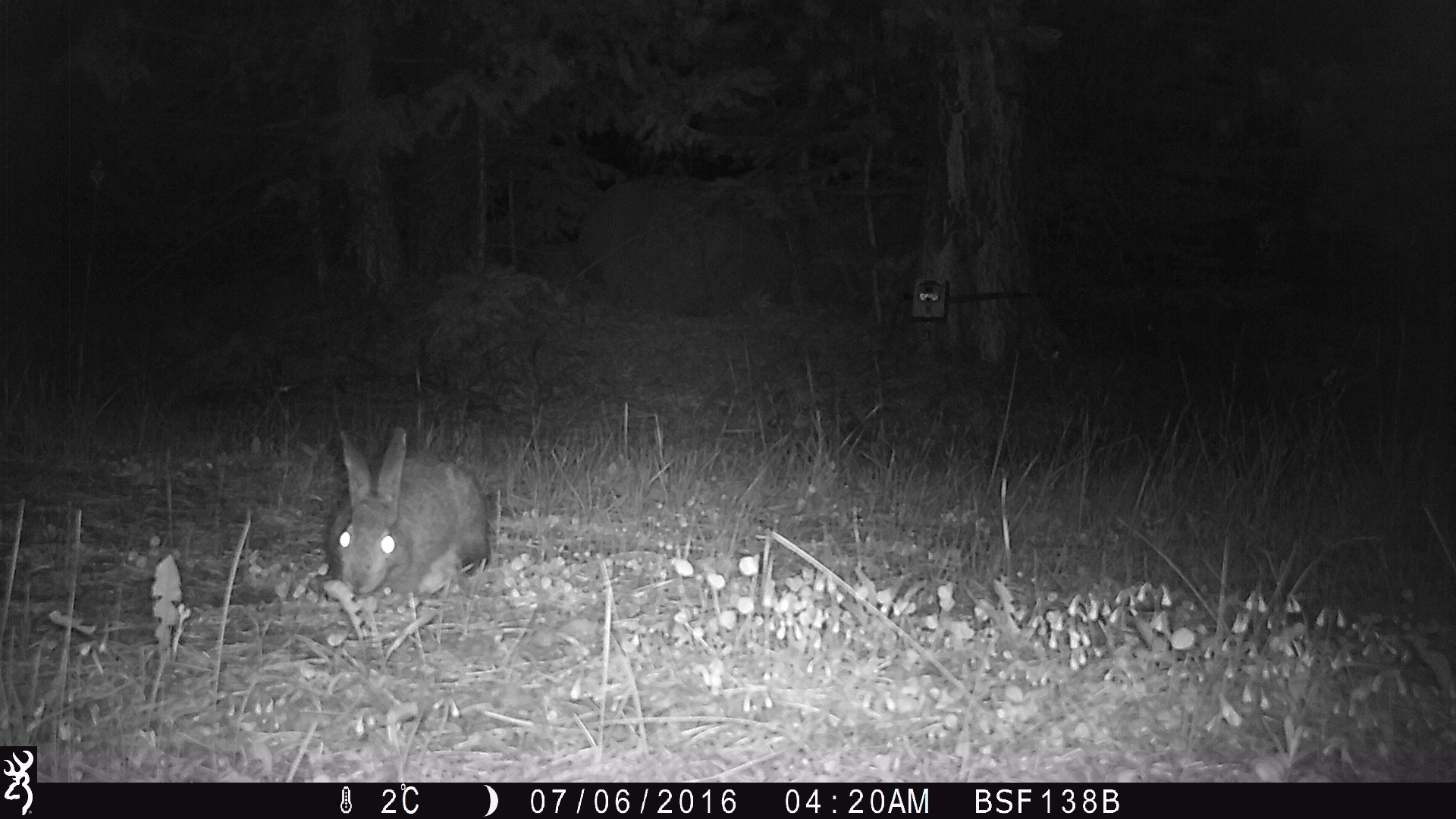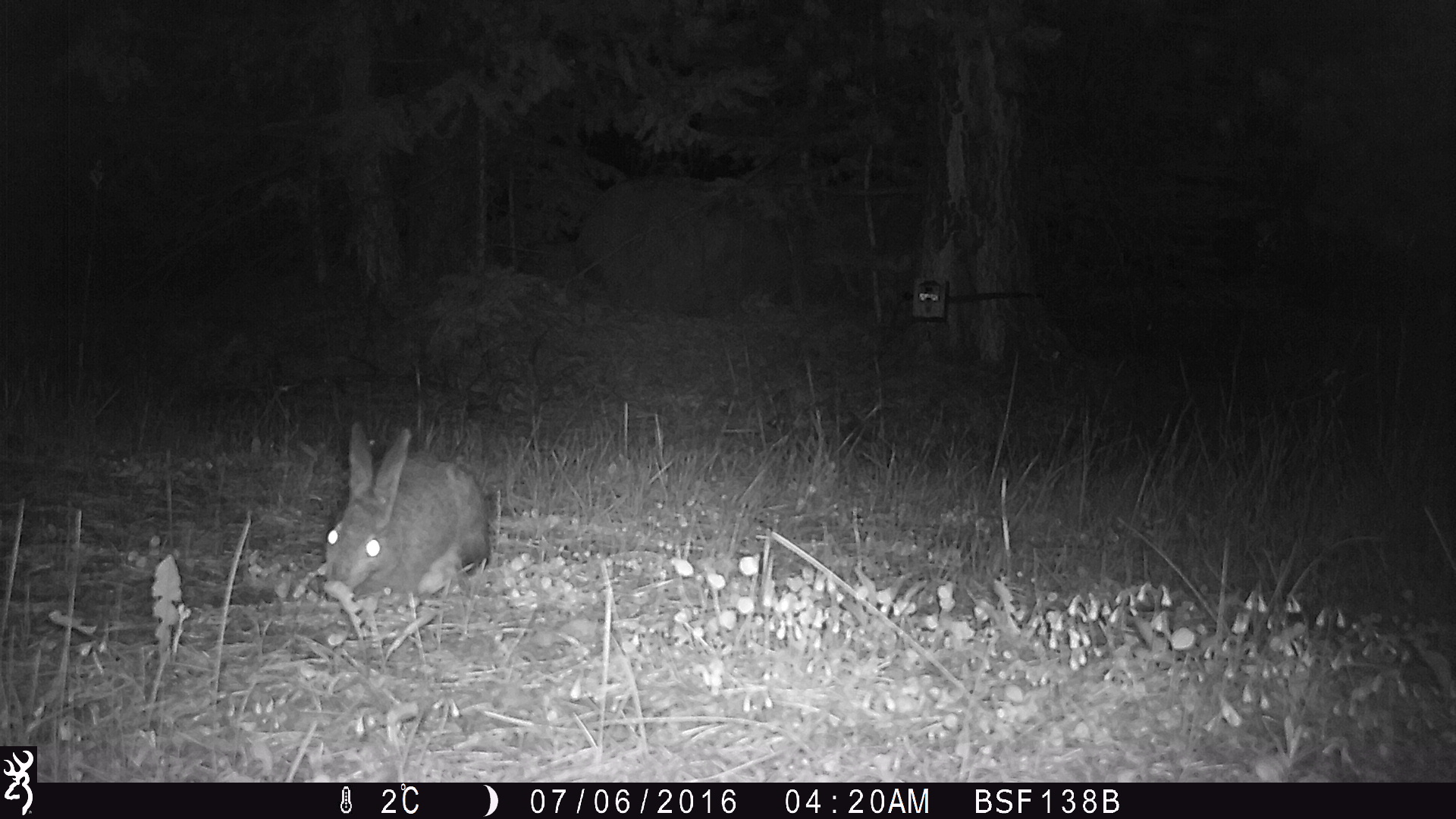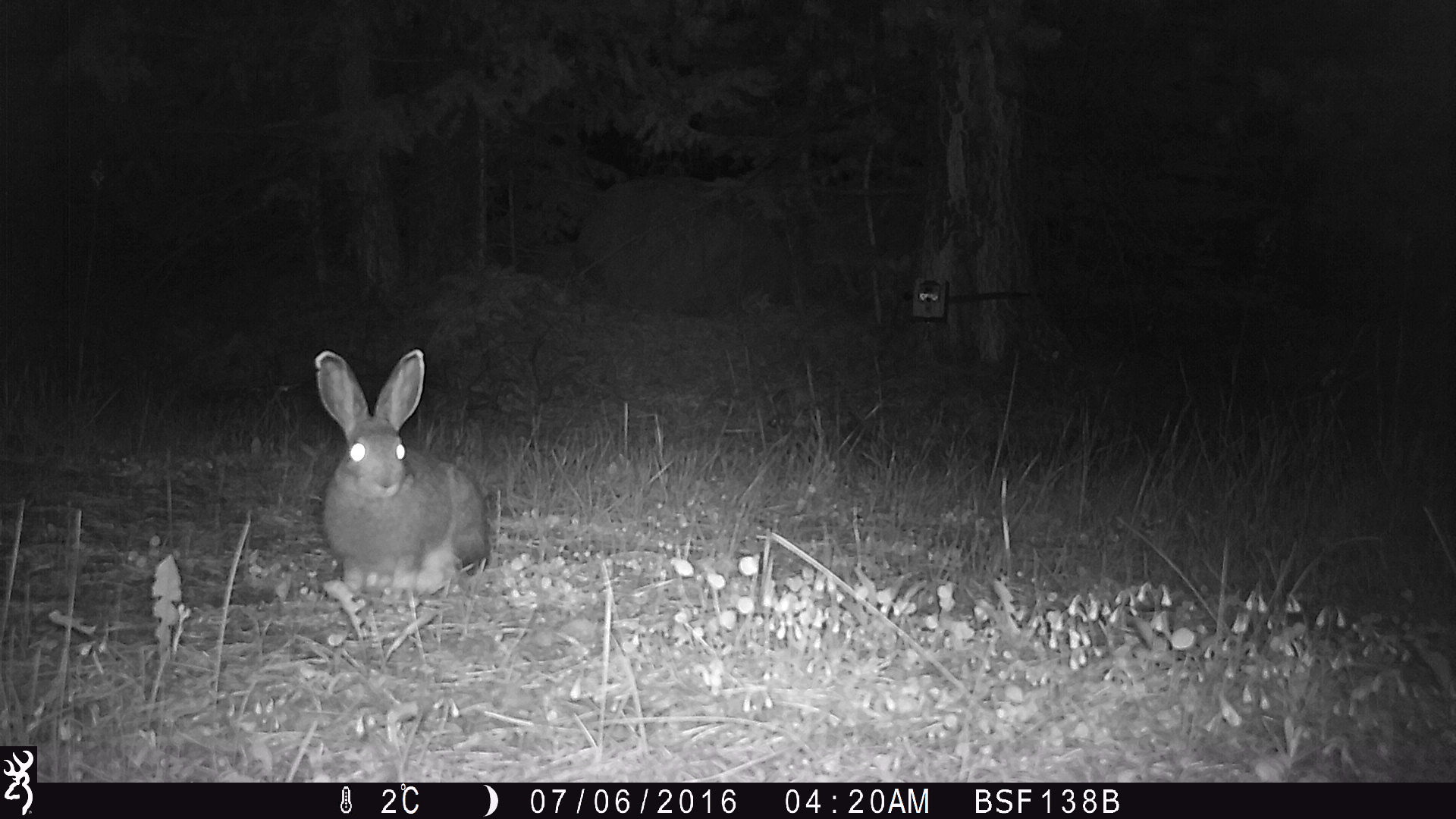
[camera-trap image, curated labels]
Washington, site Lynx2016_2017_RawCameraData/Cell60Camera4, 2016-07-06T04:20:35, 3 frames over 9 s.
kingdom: Animalia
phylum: Chordata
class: Mammalia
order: Lagomorpha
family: Leporidae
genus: Lepus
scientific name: Lepus americanus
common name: snowshoe hare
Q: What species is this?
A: Lepus americanus (snowshoe hare).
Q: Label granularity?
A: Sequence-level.